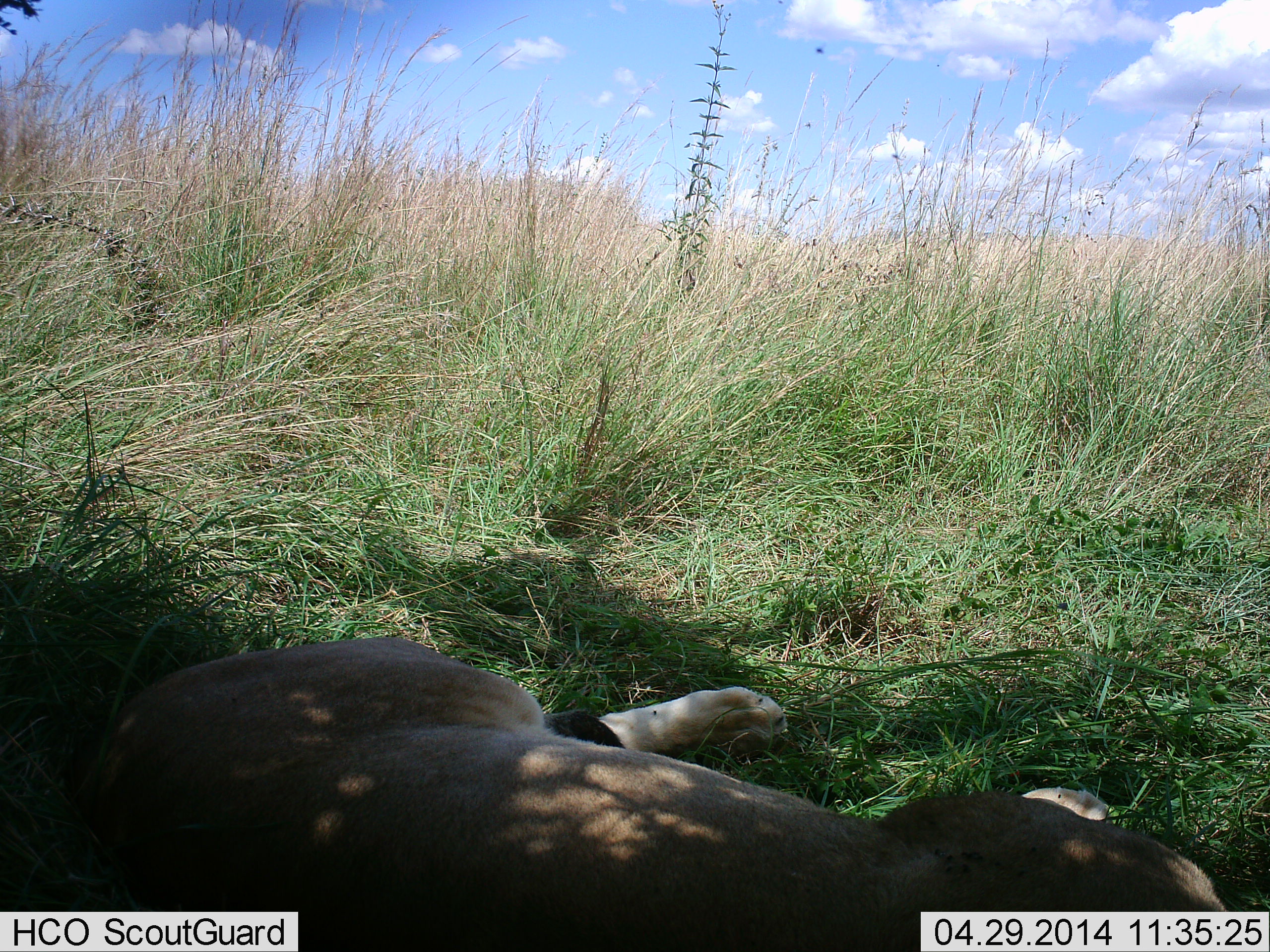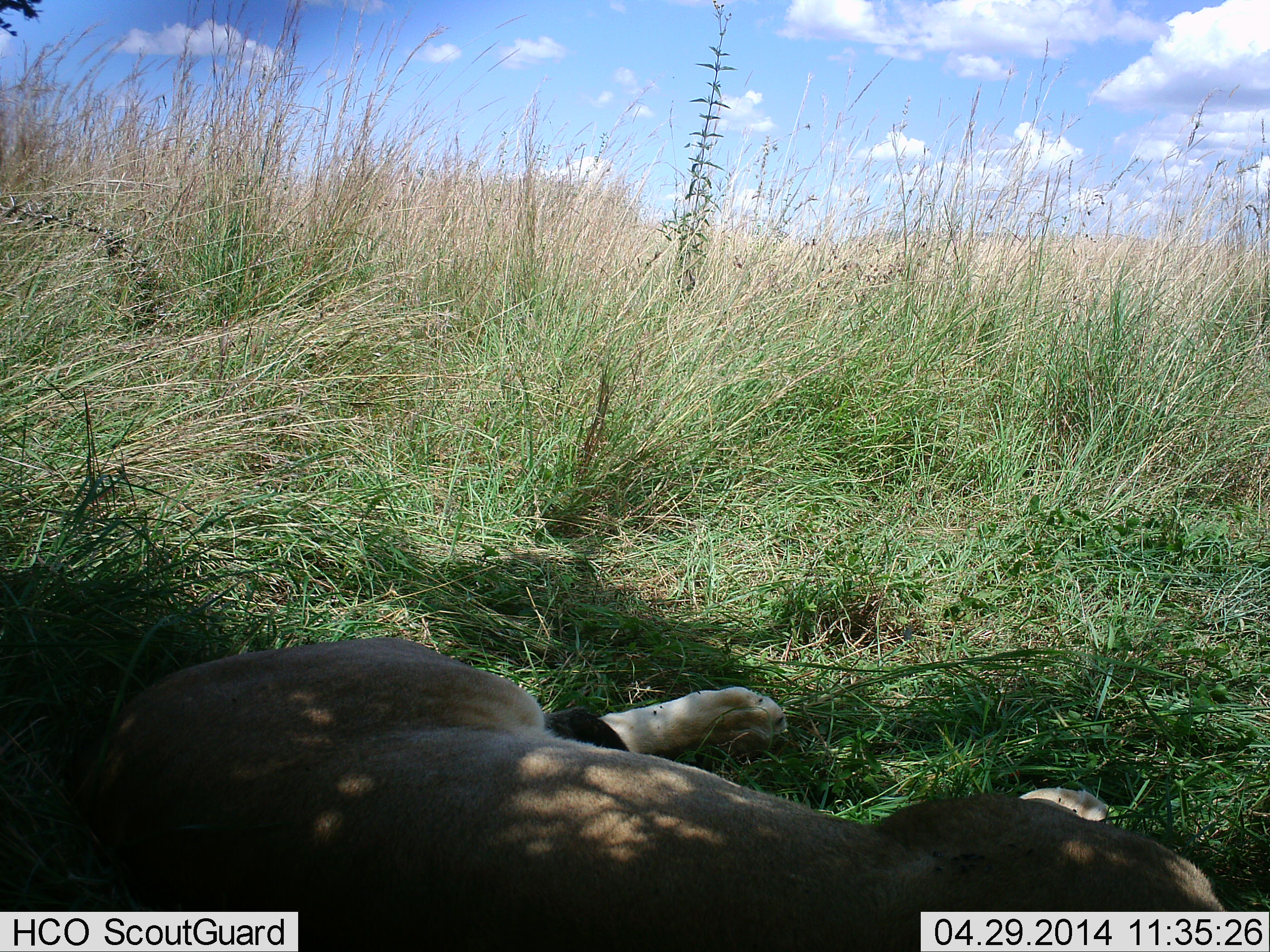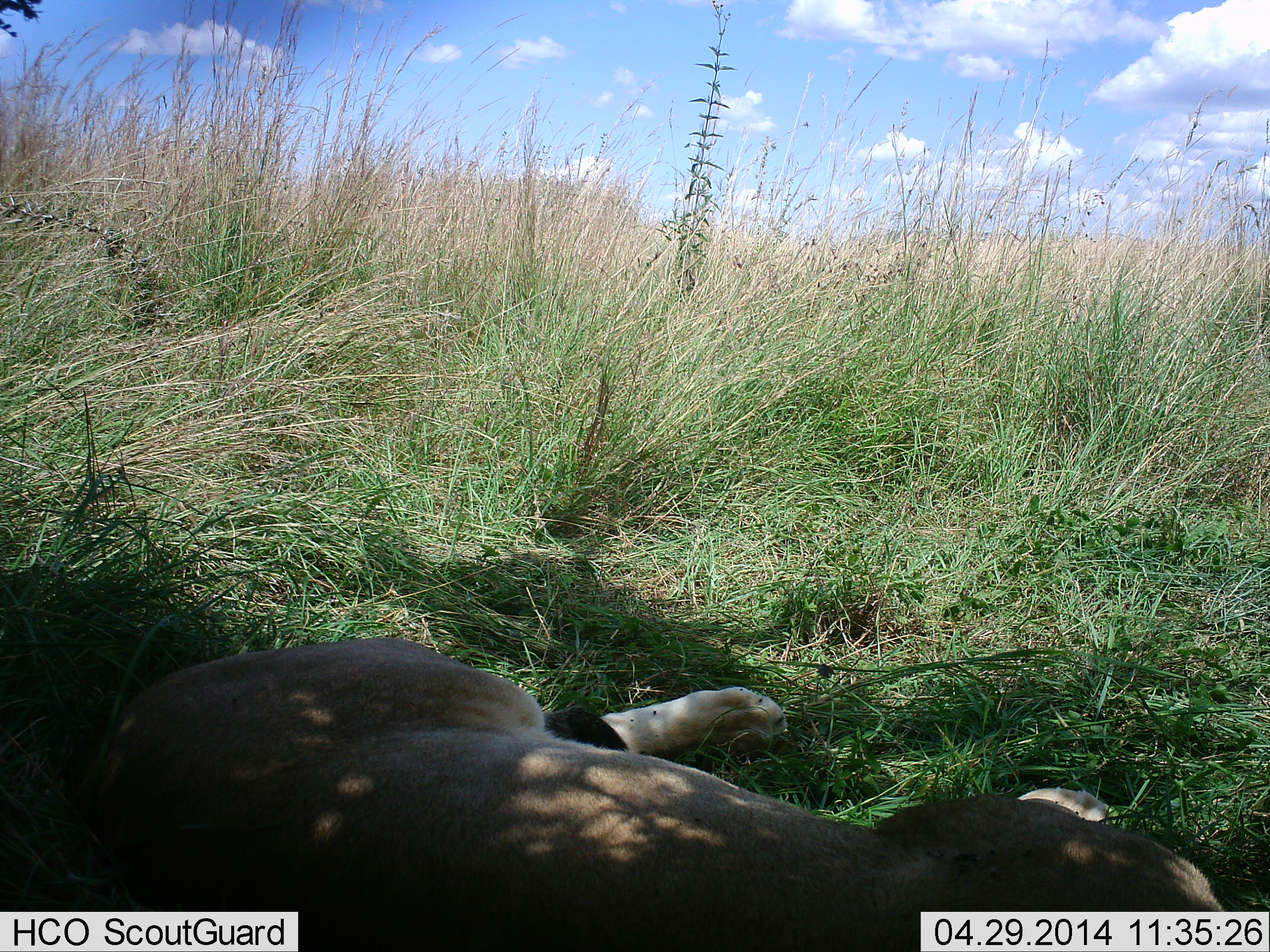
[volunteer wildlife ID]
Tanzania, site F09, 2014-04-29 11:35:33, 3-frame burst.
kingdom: Animalia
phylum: Chordata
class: Mammalia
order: Carnivora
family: Felidae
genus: Panthera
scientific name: Panthera leo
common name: lion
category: lionfemale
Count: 1.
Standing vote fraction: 0%.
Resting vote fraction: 100%.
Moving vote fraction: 0%.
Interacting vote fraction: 0%.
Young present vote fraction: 0%.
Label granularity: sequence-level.